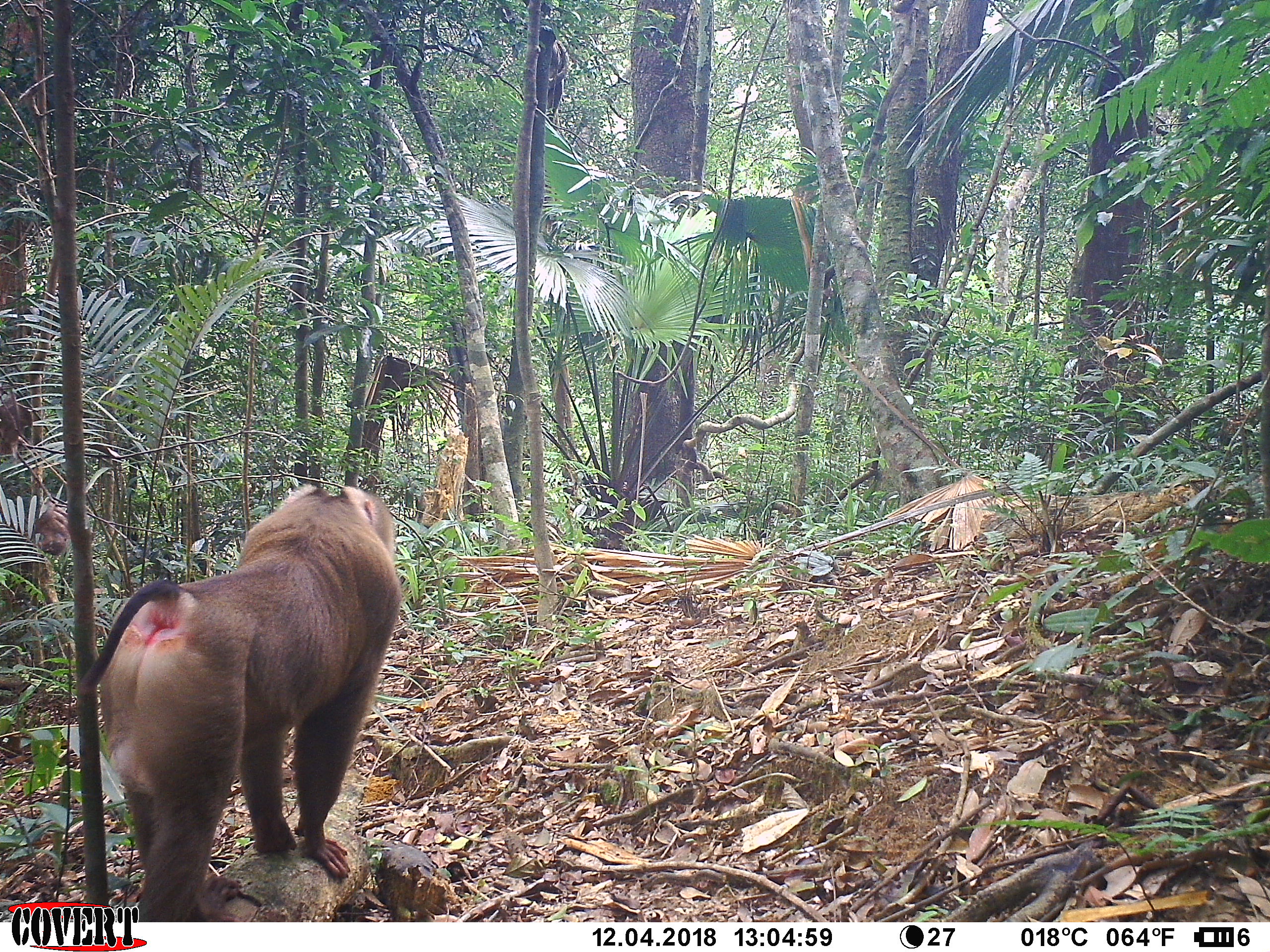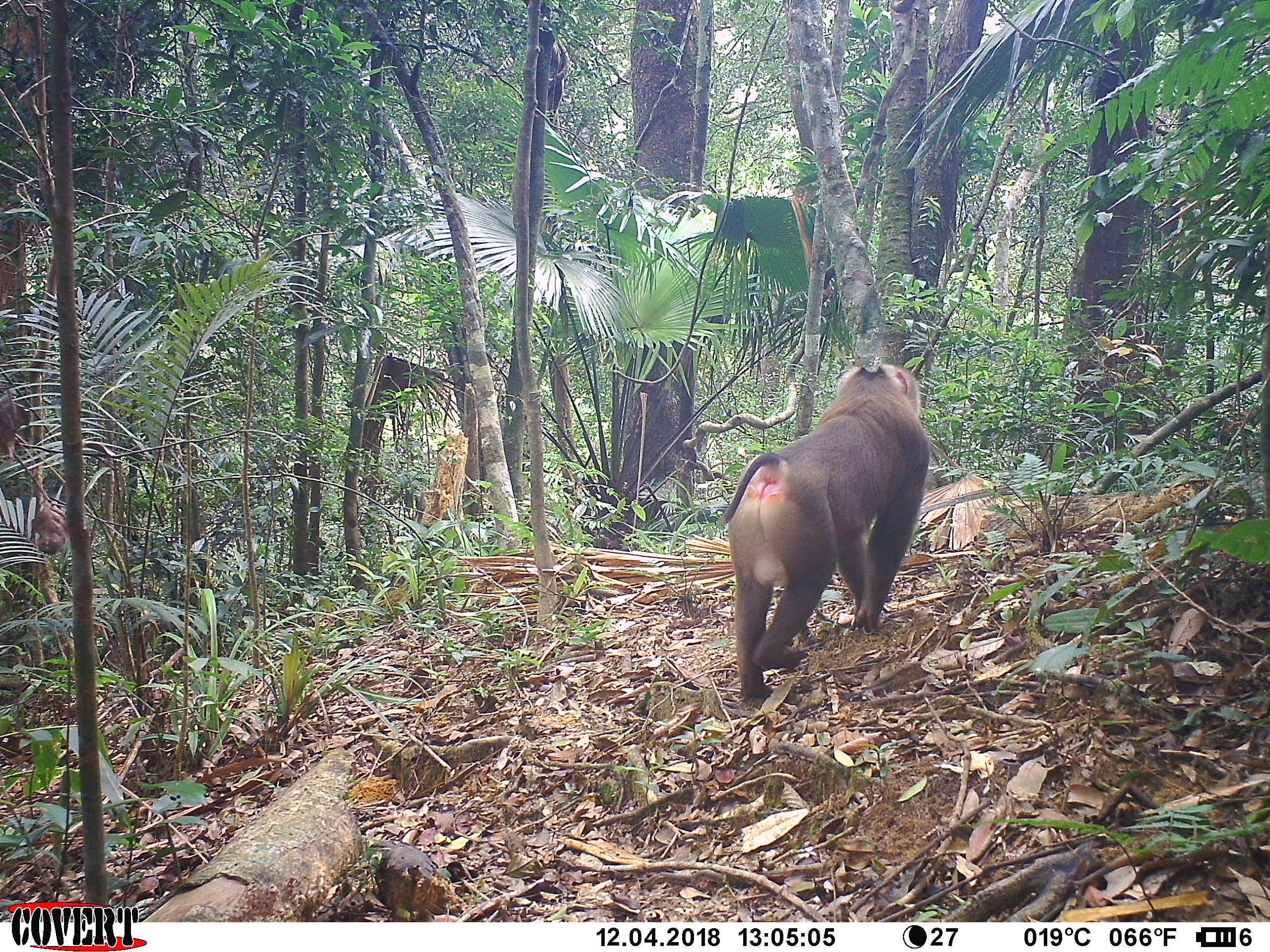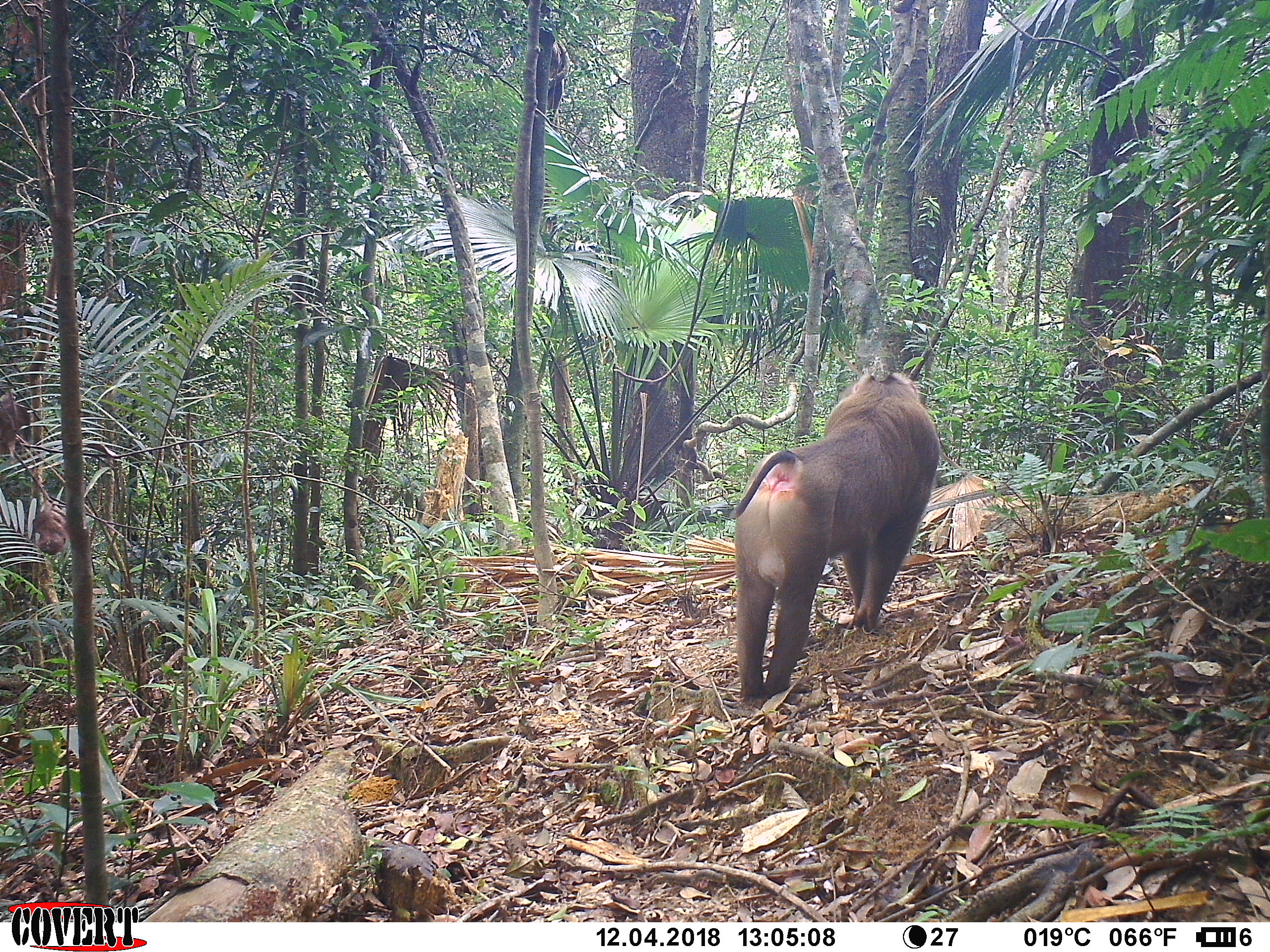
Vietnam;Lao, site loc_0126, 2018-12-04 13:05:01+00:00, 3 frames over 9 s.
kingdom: Animalia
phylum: Chordata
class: Mammalia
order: Primates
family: Cercopithecidae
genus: Macaca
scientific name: Macaca nemestrina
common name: pig-tailed macaque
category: pig tailed macaque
Pig tailed macaque (pig-tailed macaque) (Macaca nemestrina). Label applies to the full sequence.